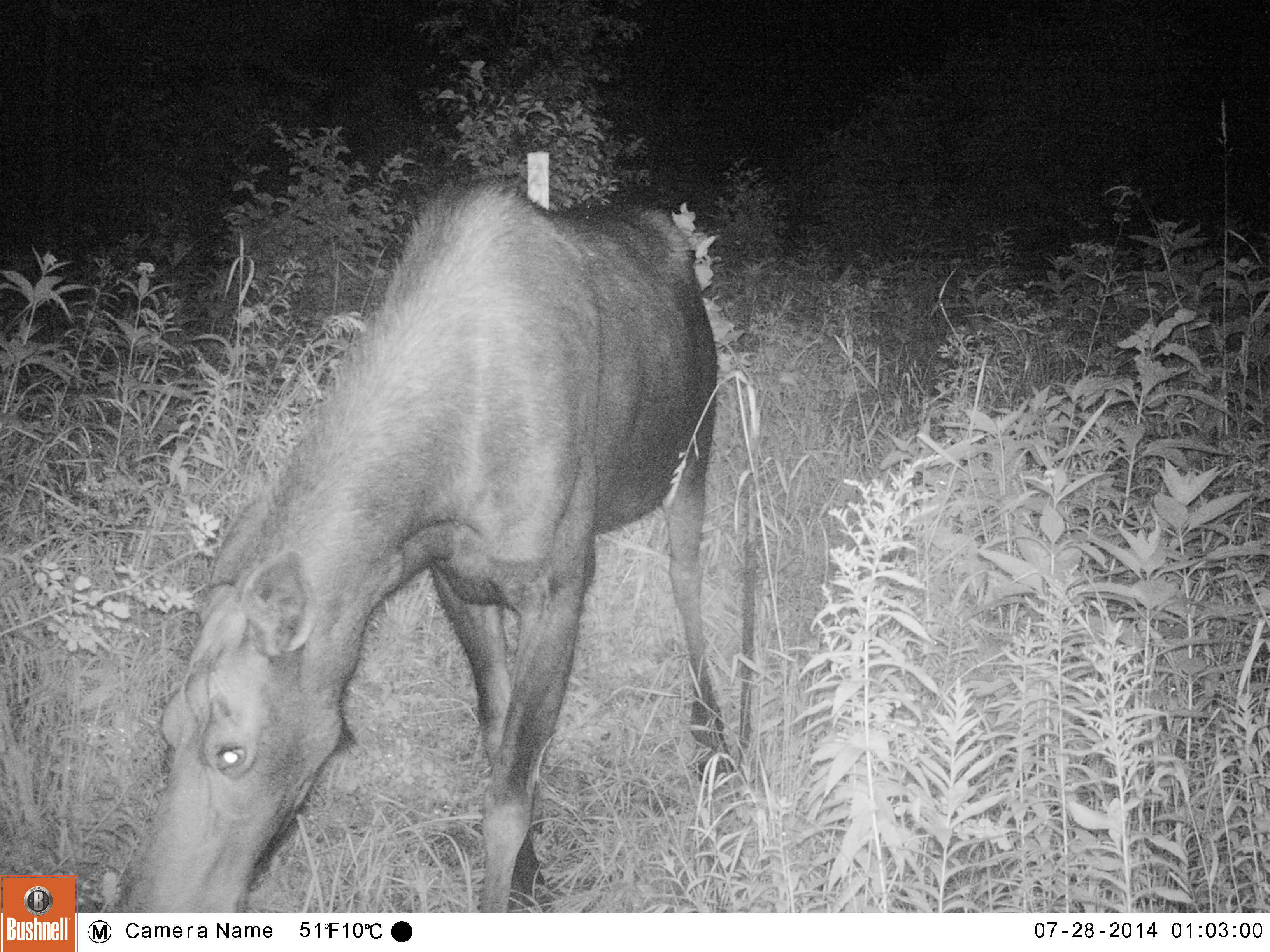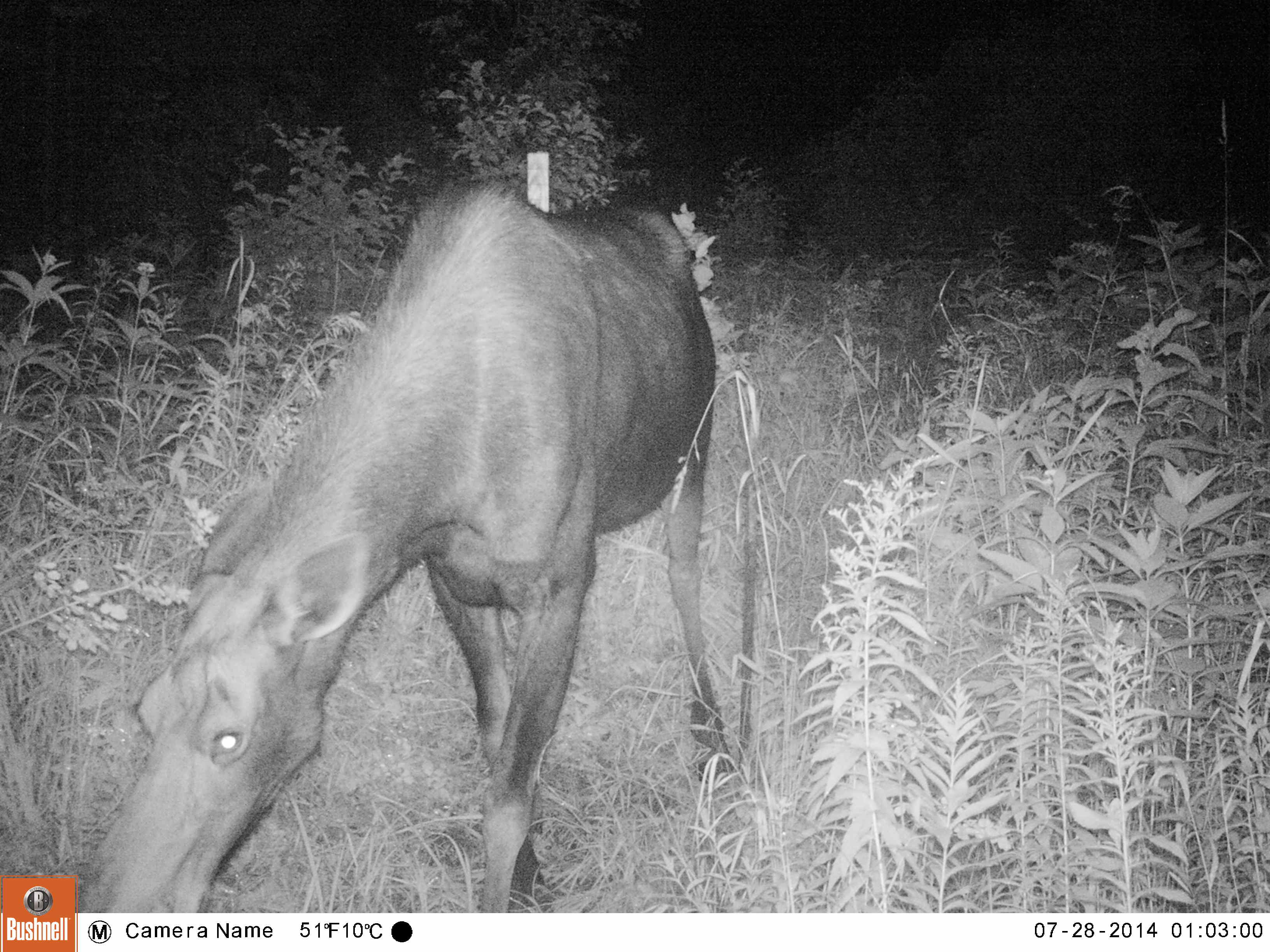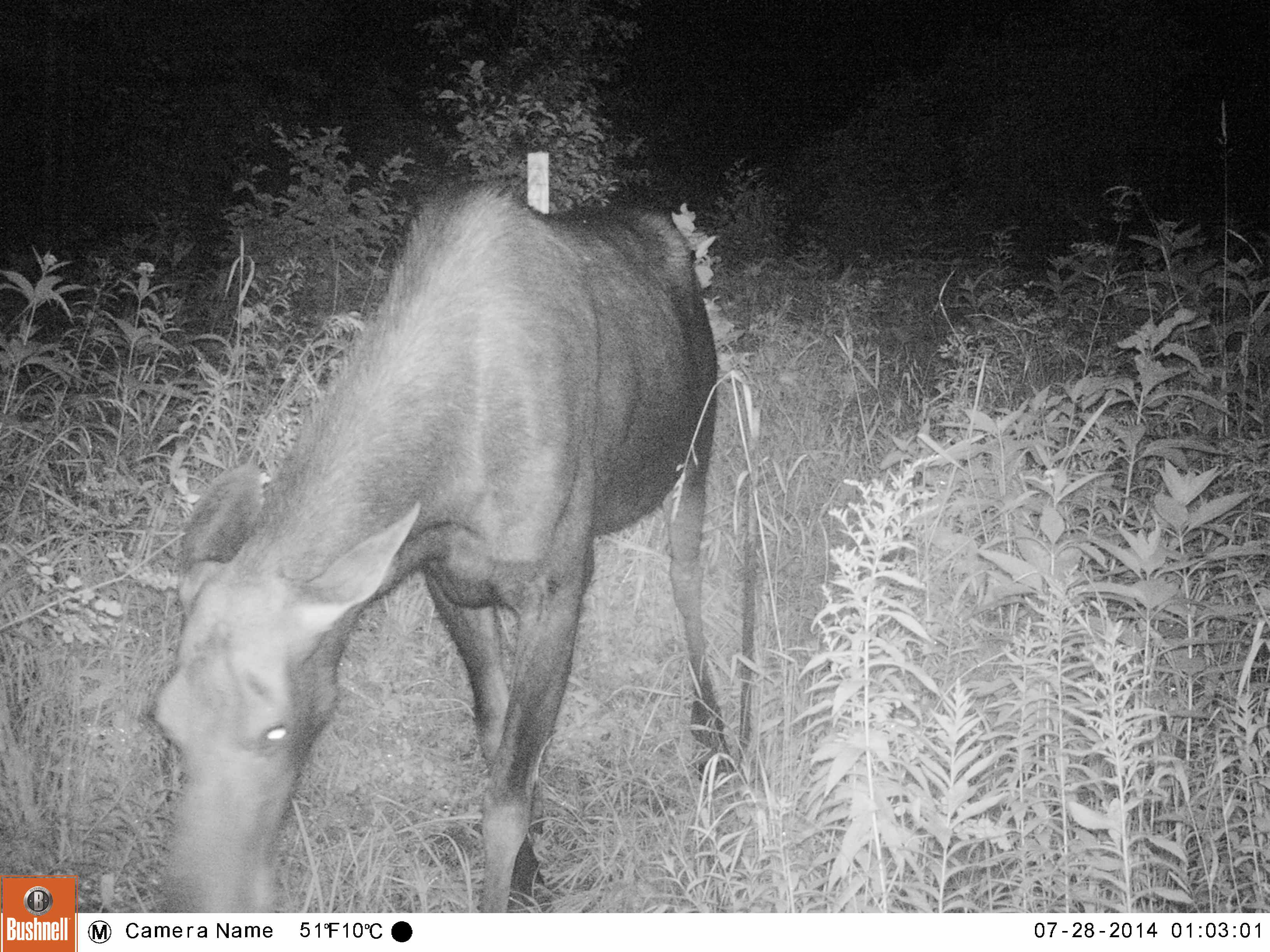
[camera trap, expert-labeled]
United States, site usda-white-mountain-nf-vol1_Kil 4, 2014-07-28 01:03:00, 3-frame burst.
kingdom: Animalia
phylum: Chordata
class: Mammalia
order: Artiodactyla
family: Cervidae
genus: Alces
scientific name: Alces alces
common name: moose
Moose (Alces alces).